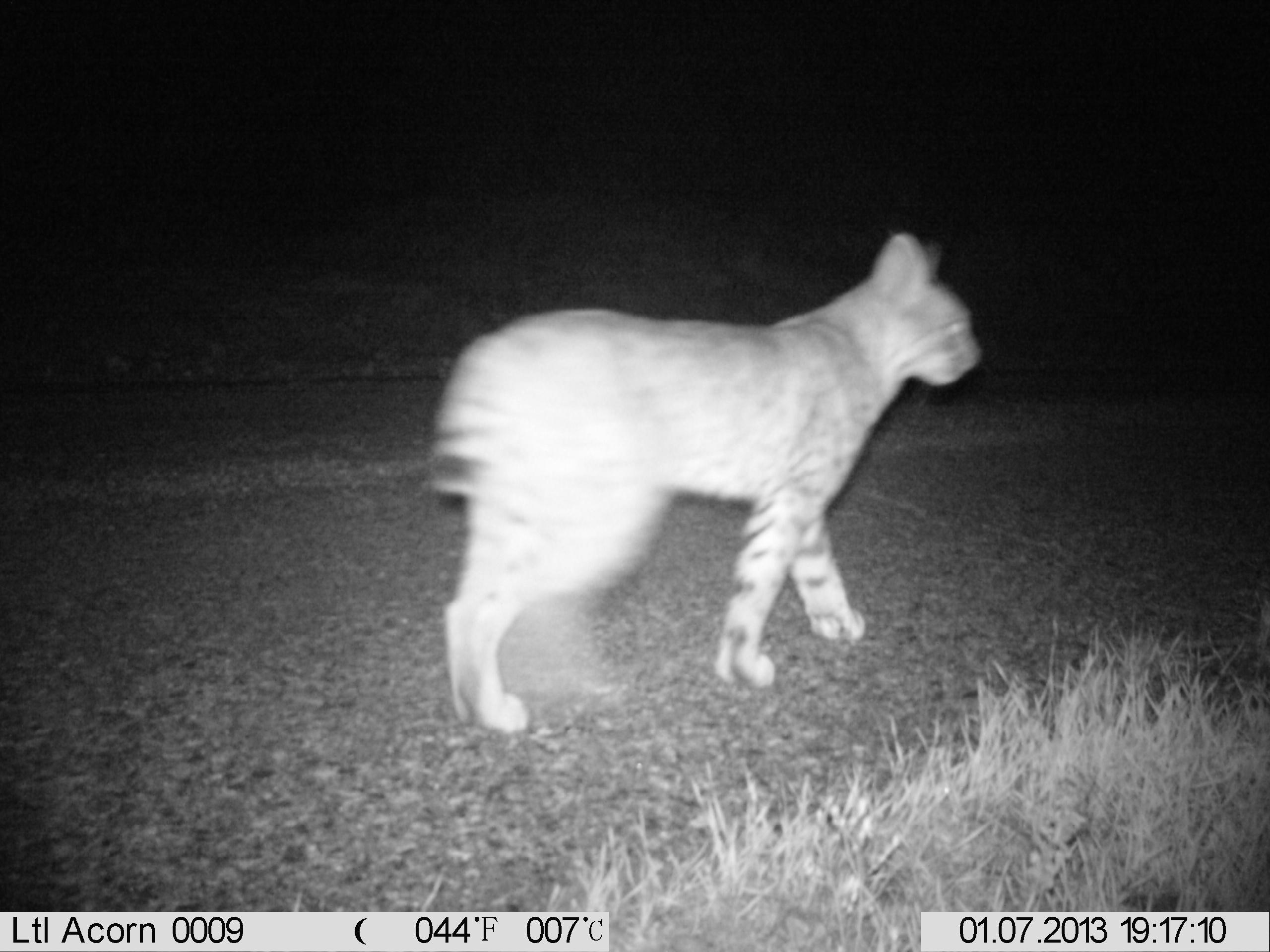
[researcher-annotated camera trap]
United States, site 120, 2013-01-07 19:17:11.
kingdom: Animalia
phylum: Chordata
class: Mammalia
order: Carnivora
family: Felidae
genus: Lynx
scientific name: Lynx rufus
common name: bobcat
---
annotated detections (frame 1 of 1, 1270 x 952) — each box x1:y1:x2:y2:
bobcat: 405:224:992:743